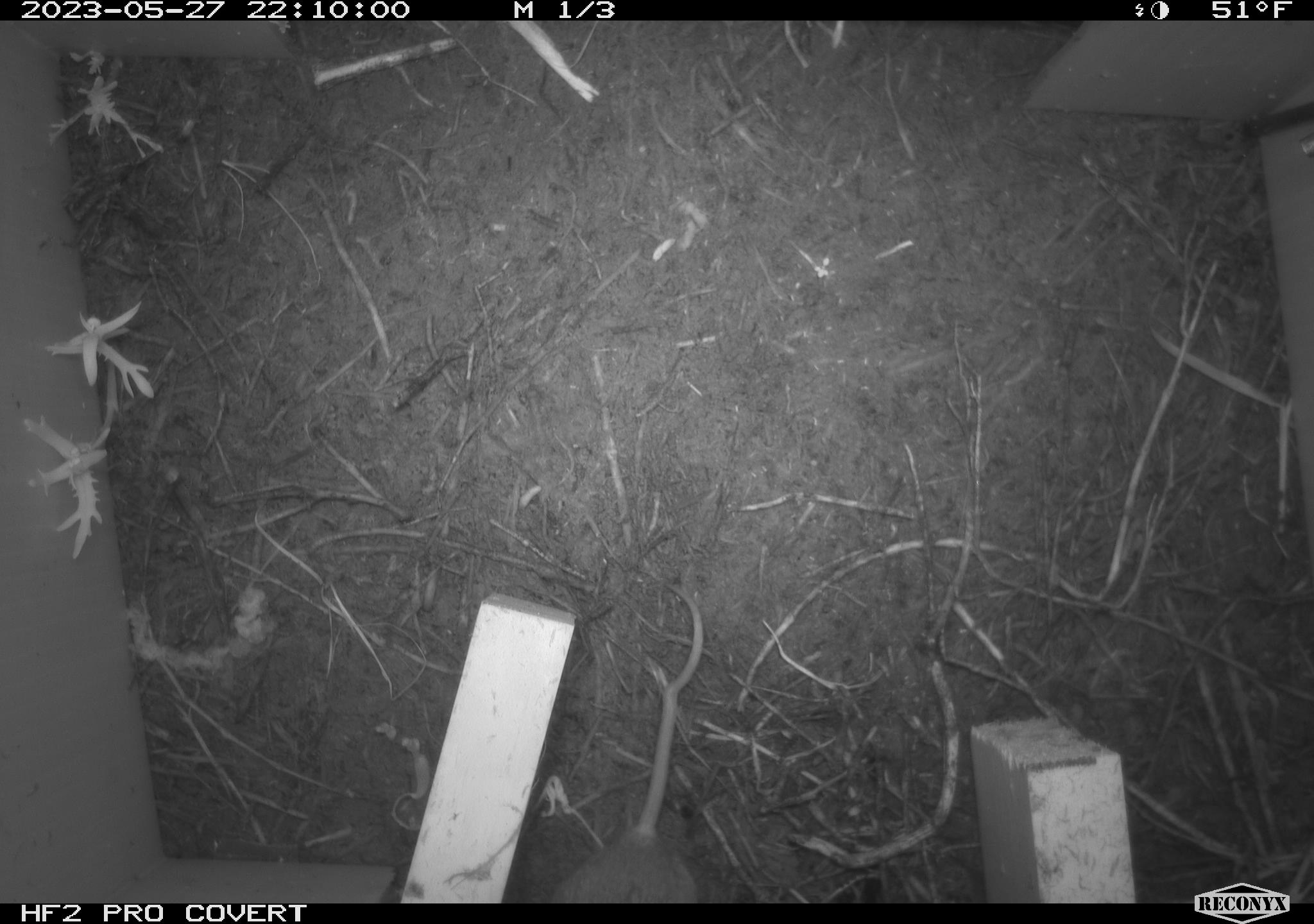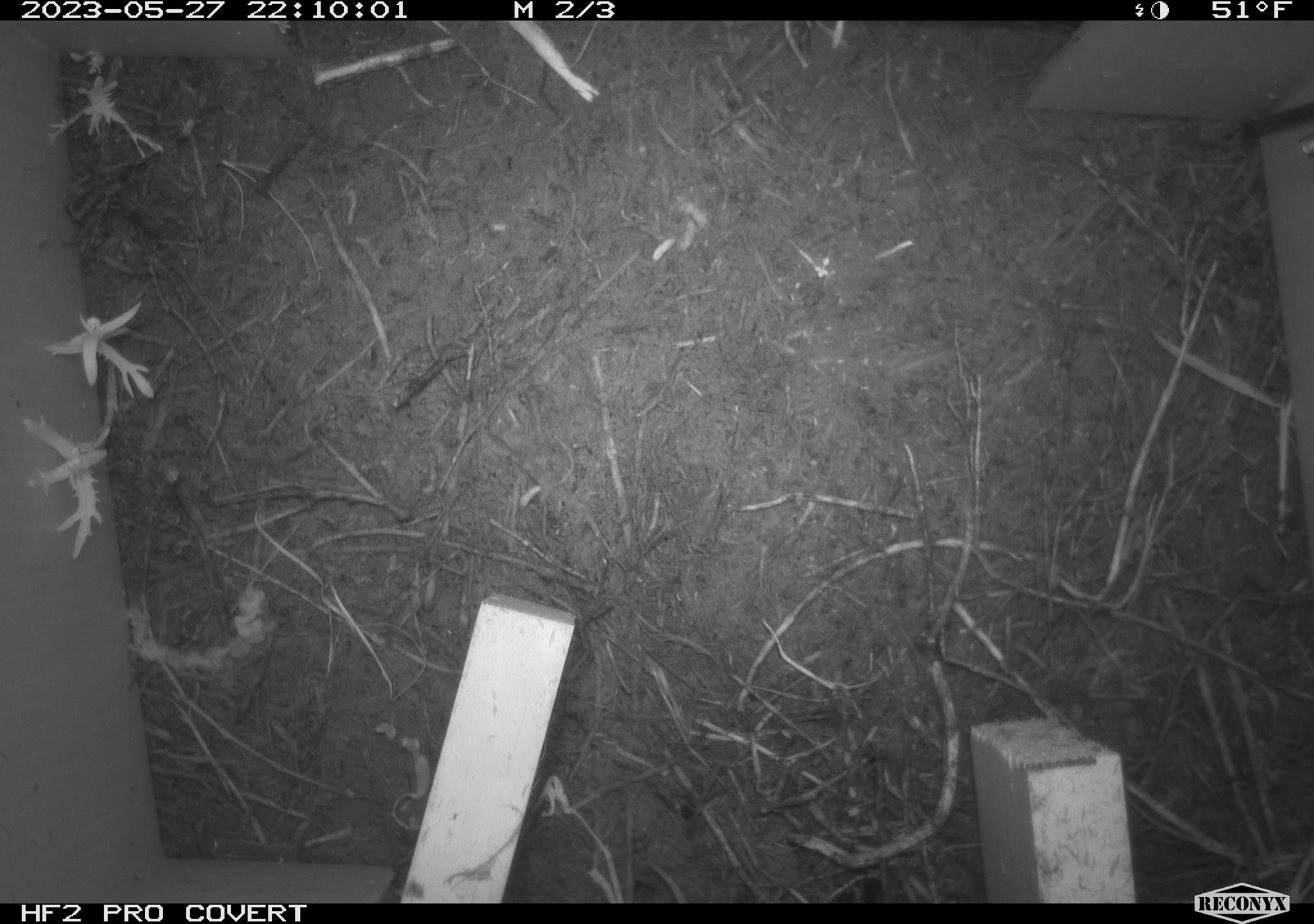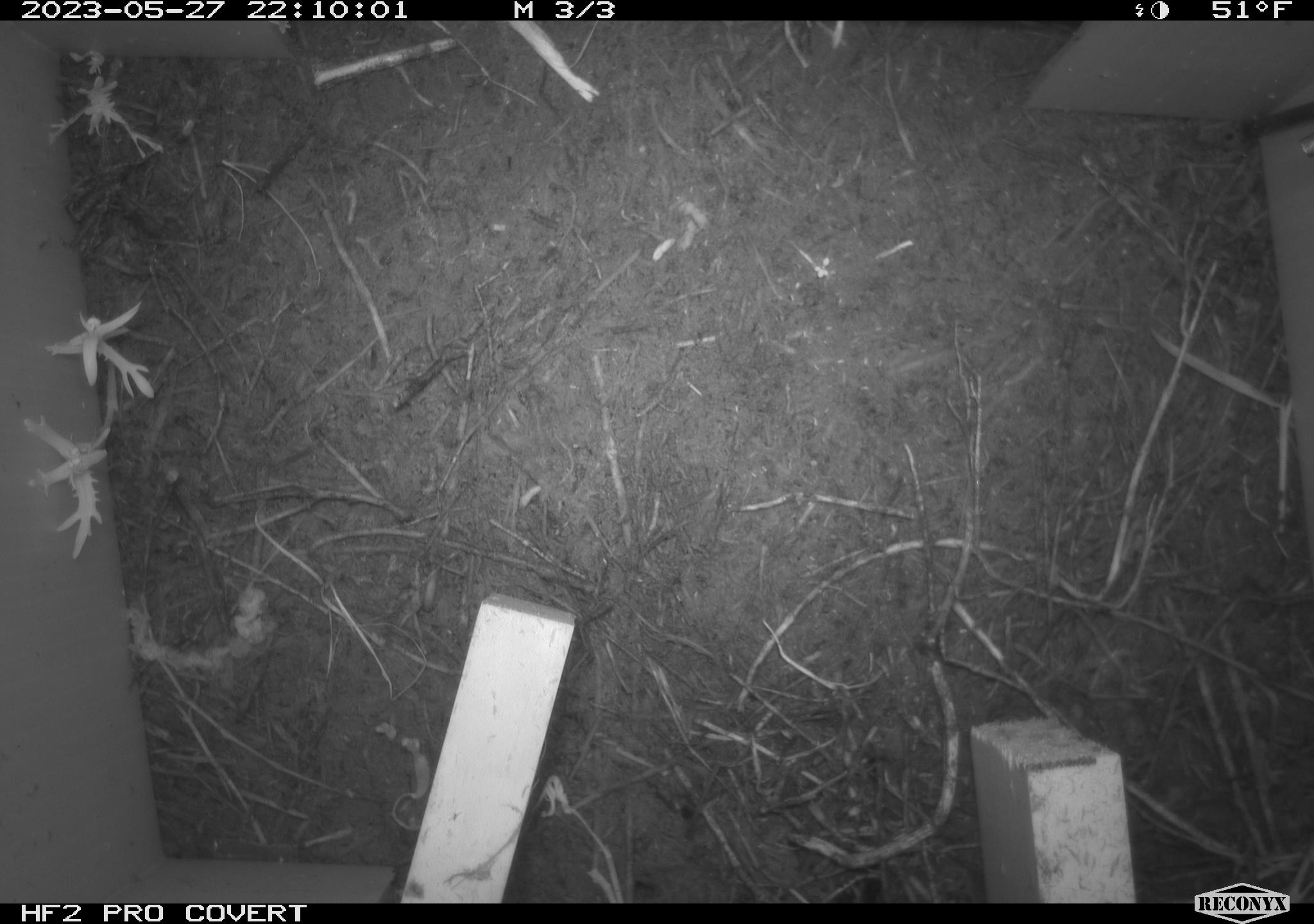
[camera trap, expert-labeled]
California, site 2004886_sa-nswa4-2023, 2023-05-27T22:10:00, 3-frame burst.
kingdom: Animalia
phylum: Chordata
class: Mammalia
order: Rodentia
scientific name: Rodentia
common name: mouse species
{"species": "mouse species (Rodentia)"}